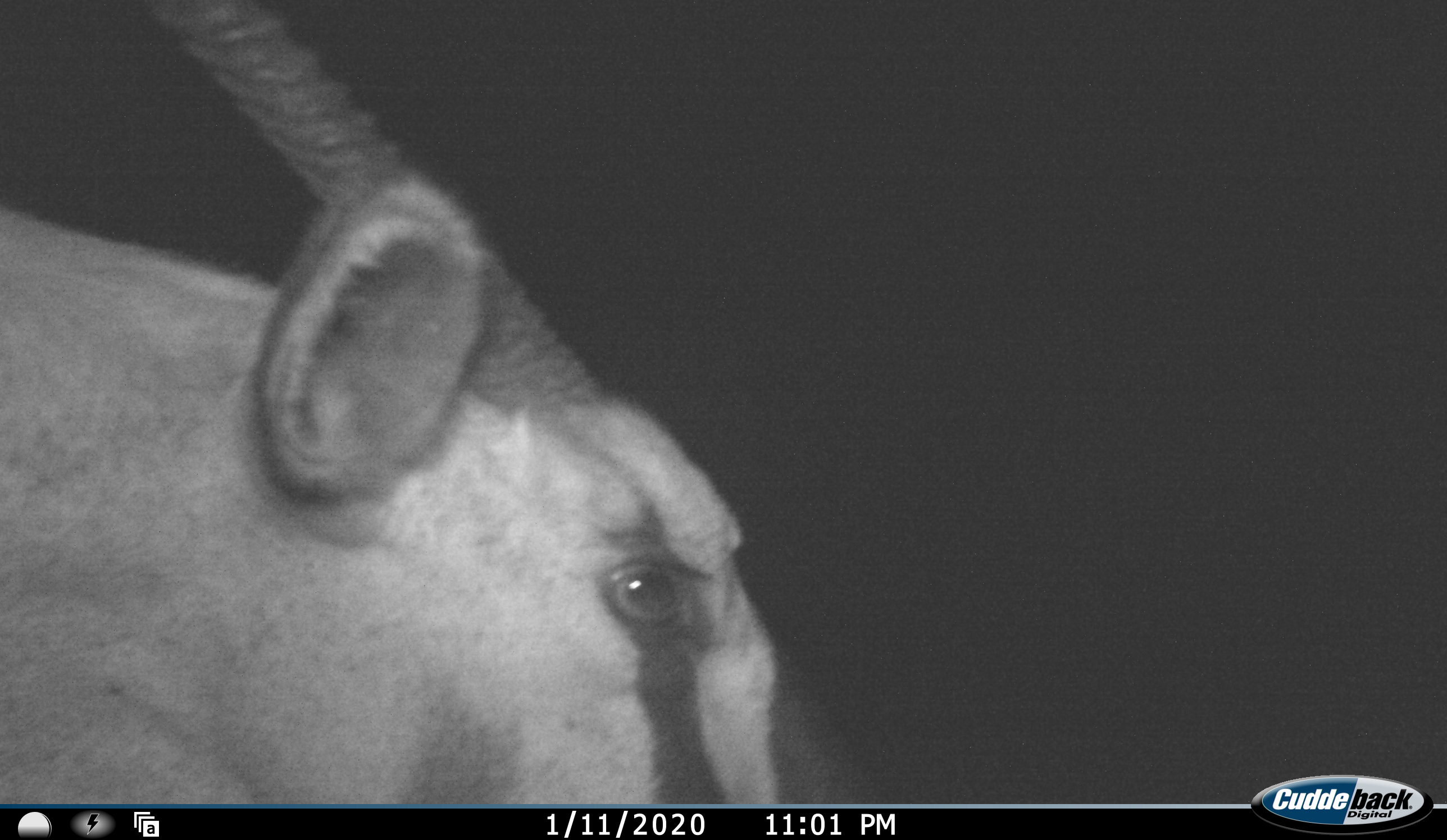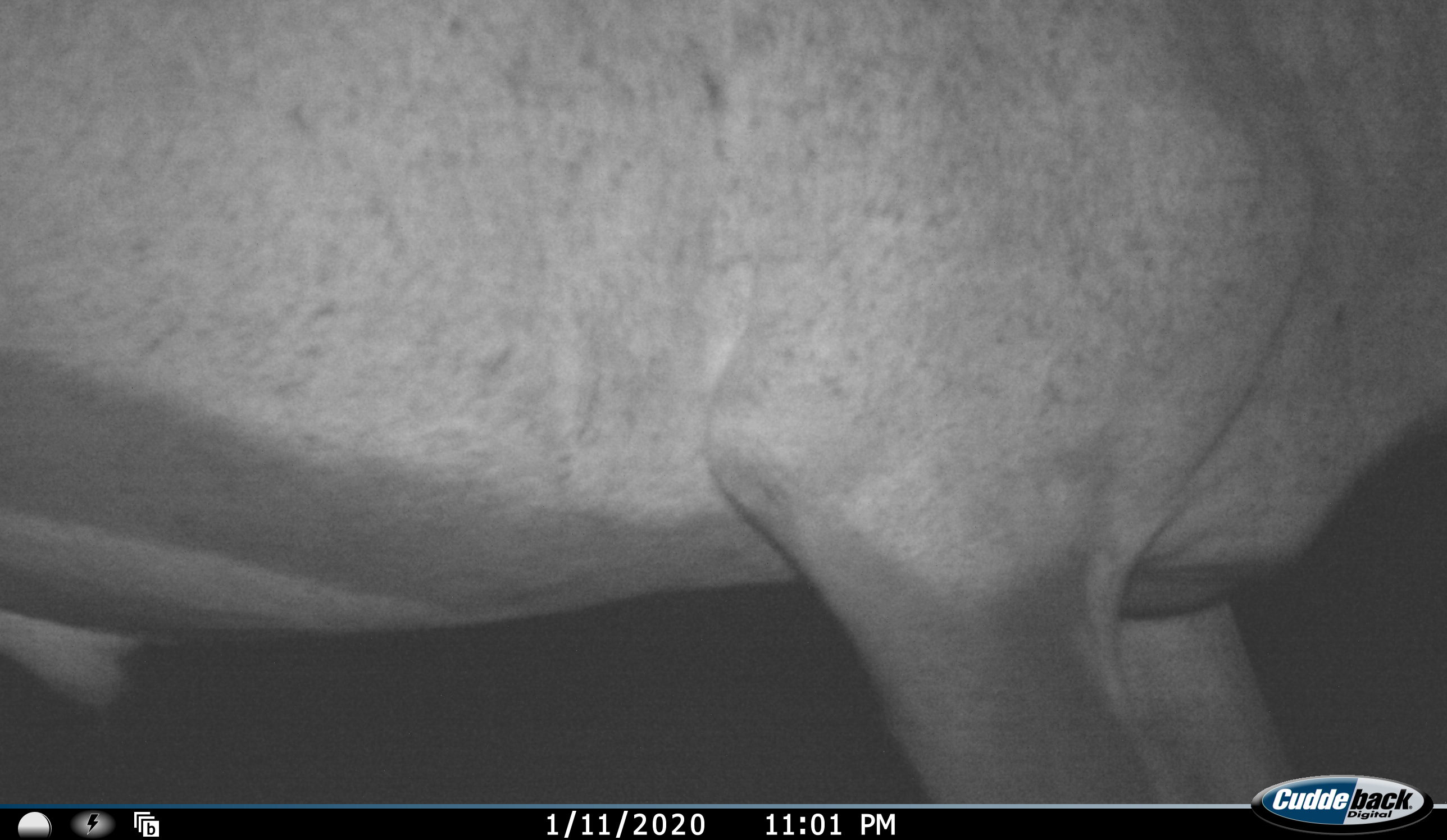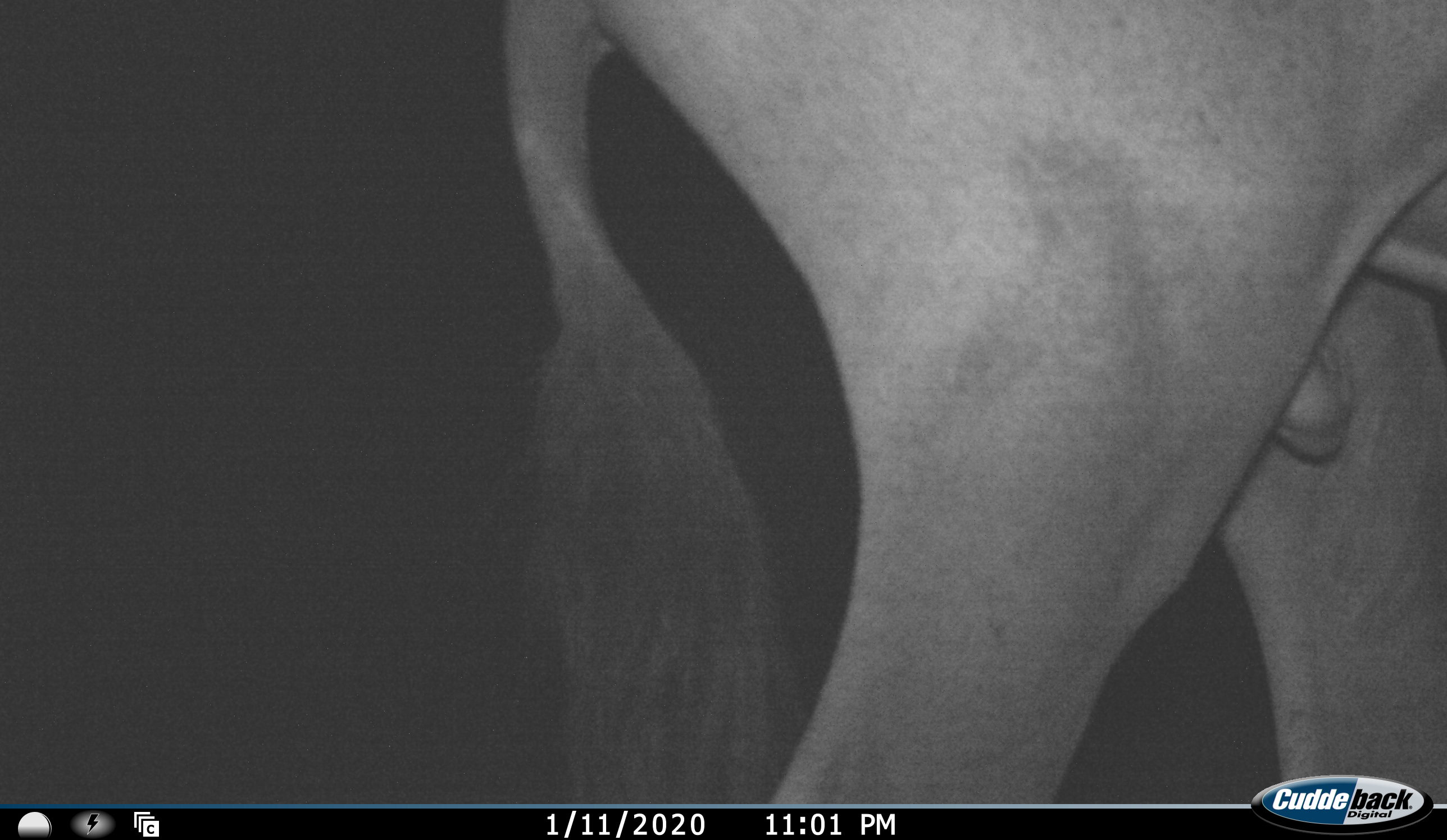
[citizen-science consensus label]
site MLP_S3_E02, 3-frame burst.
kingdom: Animalia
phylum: Chordata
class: Mammalia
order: Artiodactyla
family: Bovidae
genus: Oryx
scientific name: Oryx gazella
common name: gemsbok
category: oryx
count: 1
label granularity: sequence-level